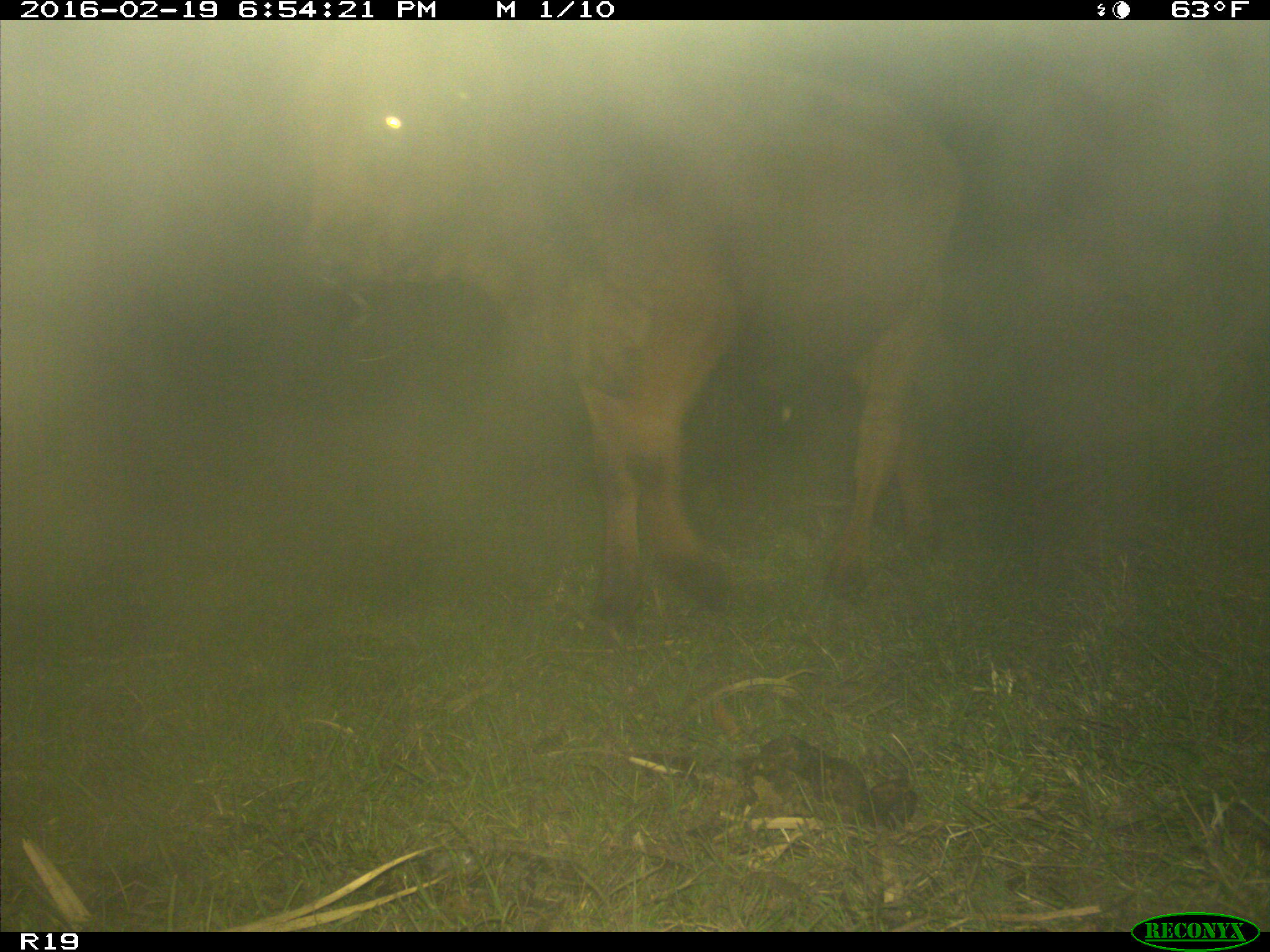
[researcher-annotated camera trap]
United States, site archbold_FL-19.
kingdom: Animalia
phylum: Chordata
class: Mammalia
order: Artiodactyla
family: Bovidae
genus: Bos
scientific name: Bos taurus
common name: domestic cow